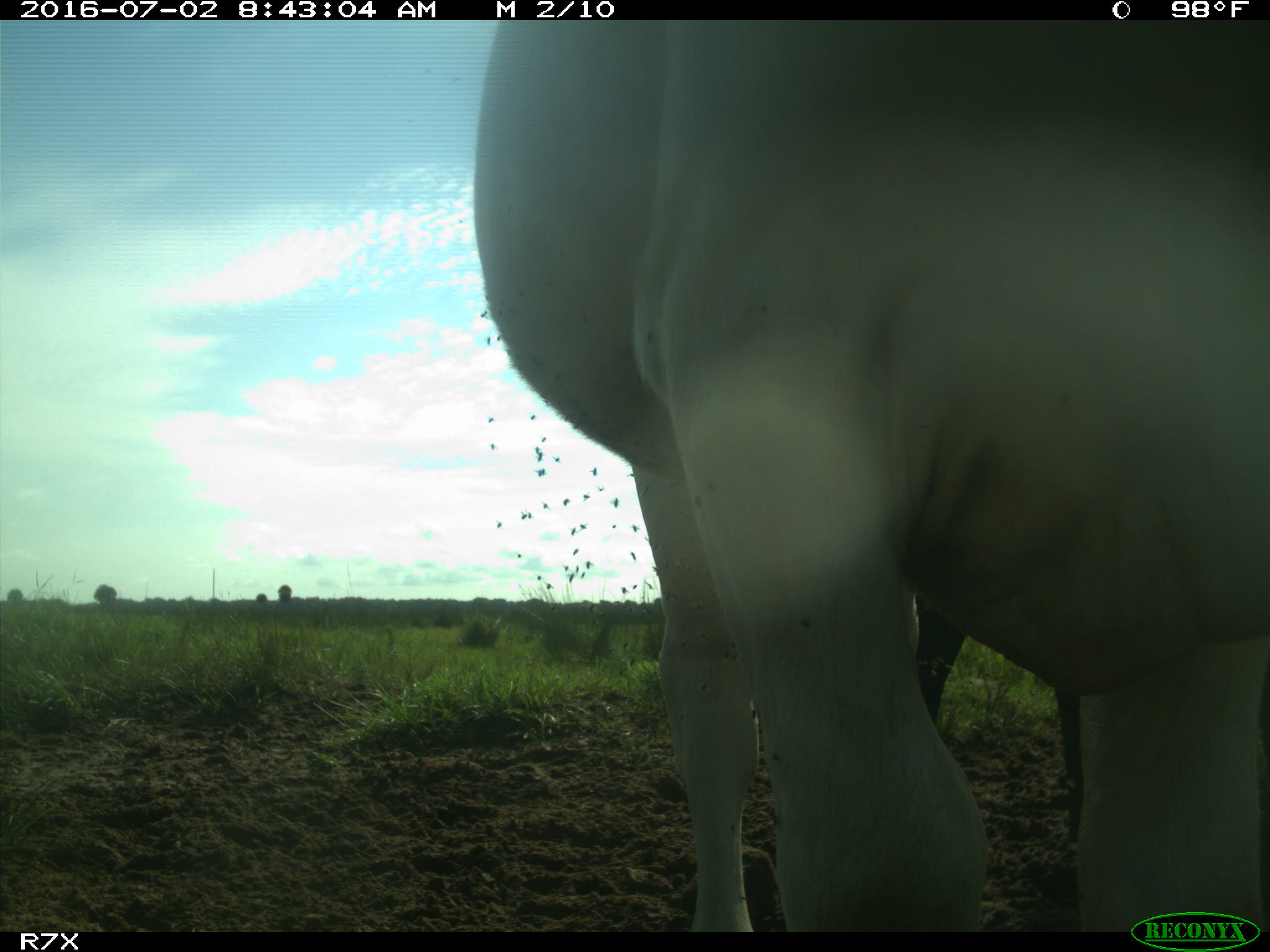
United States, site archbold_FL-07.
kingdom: Animalia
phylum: Chordata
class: Mammalia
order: Artiodactyla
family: Bovidae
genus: Bos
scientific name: Bos taurus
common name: domestic cow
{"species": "Bos taurus (domestic cow)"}